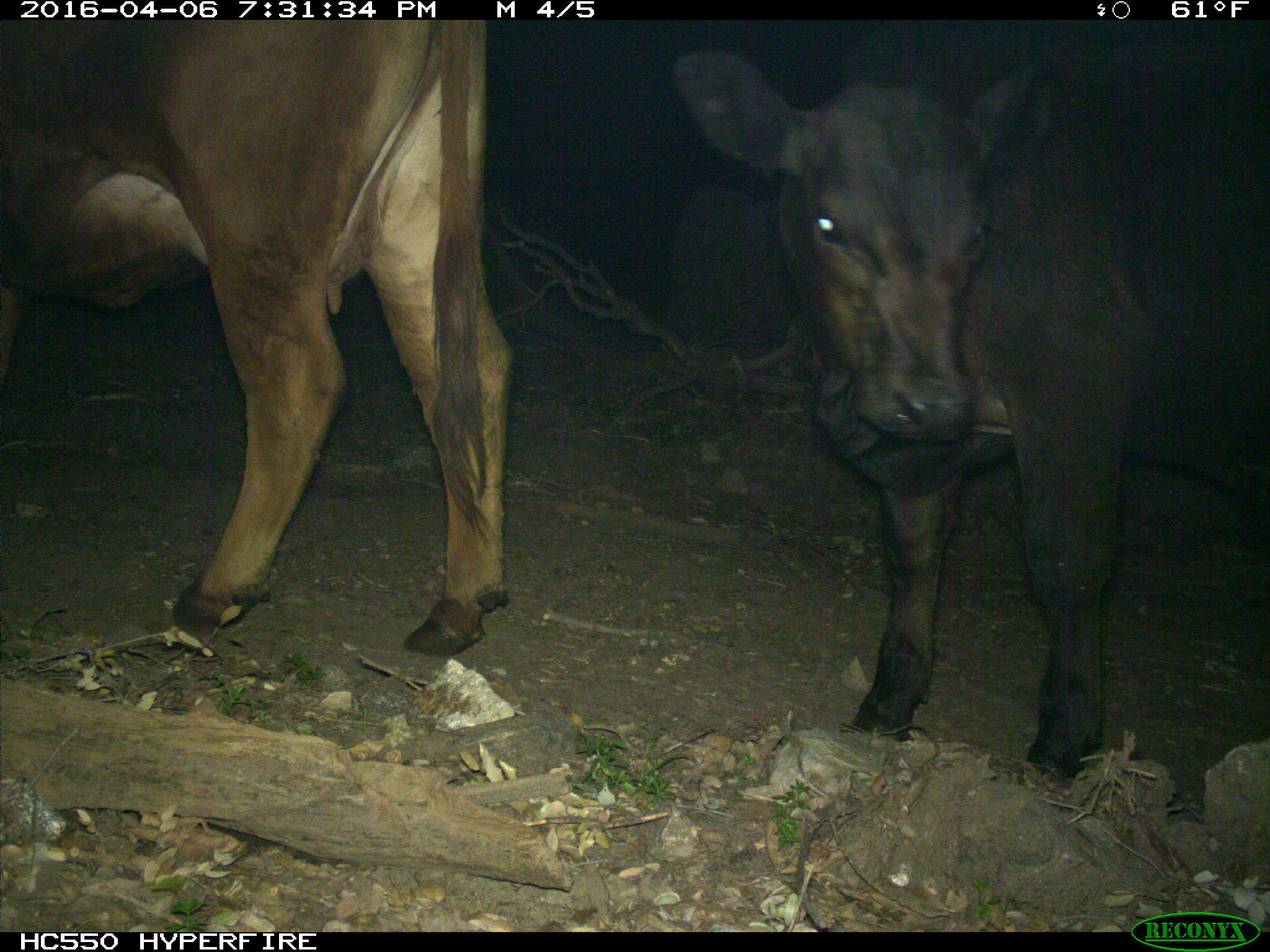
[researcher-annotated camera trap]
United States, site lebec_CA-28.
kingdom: Animalia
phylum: Chordata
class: Mammalia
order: Artiodactyla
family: Bovidae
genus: Bos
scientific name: Bos taurus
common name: domestic cow